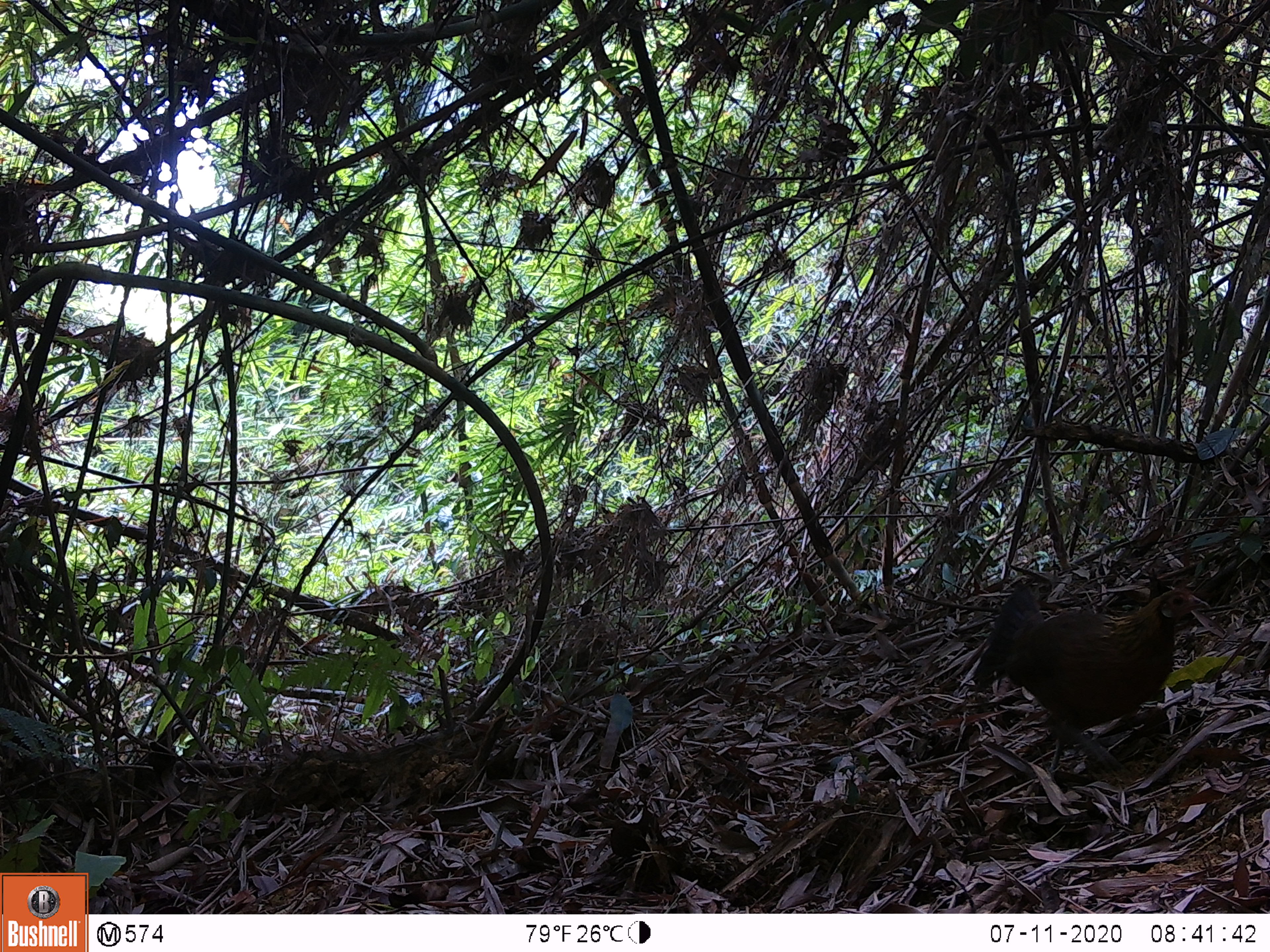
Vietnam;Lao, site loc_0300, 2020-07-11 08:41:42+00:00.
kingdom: Animalia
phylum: Chordata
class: Aves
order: Galliformes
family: Phasianidae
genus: Gallus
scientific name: Gallus gallus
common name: red junglefowl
Red junglefowl (Gallus gallus). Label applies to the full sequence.